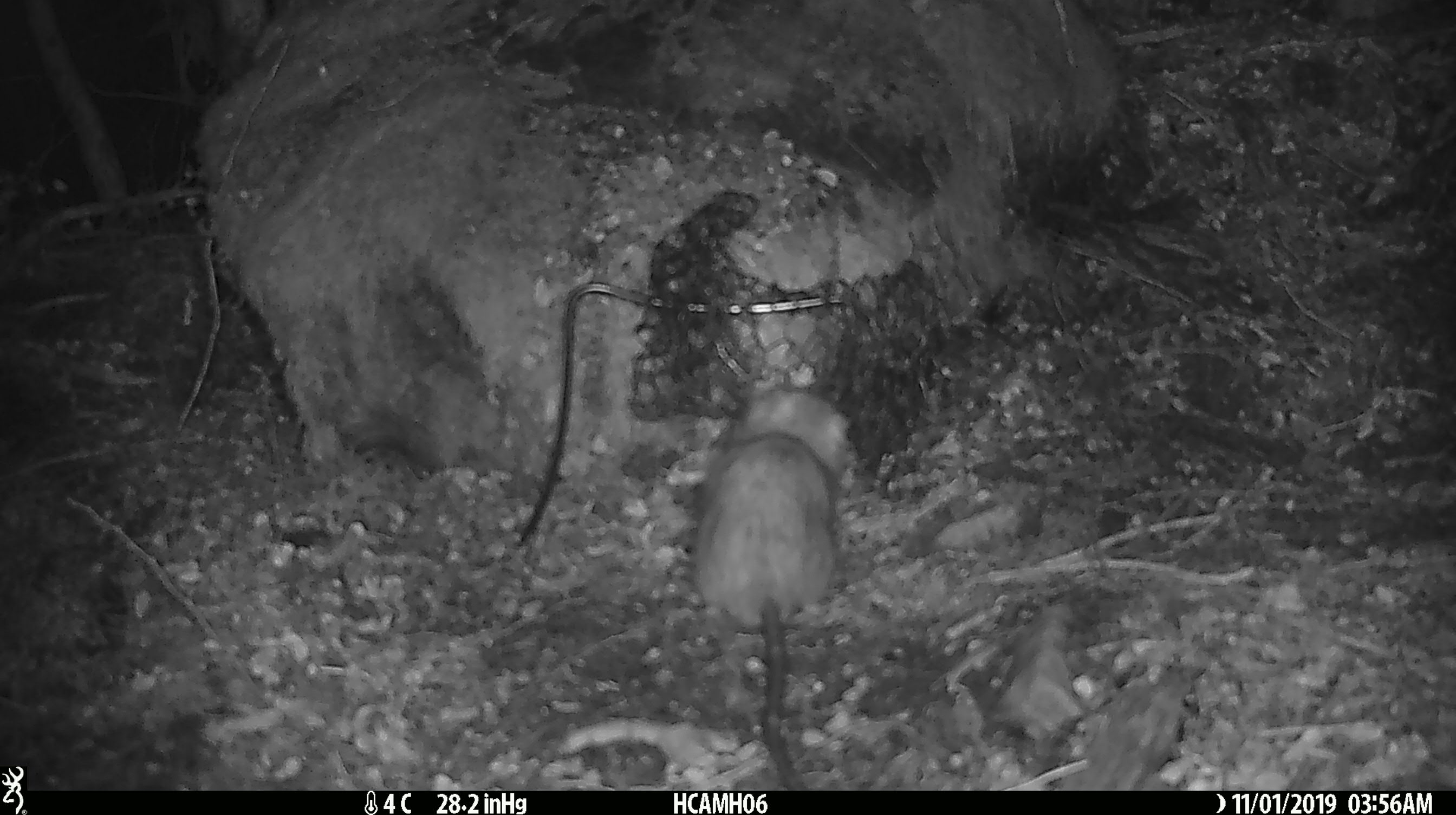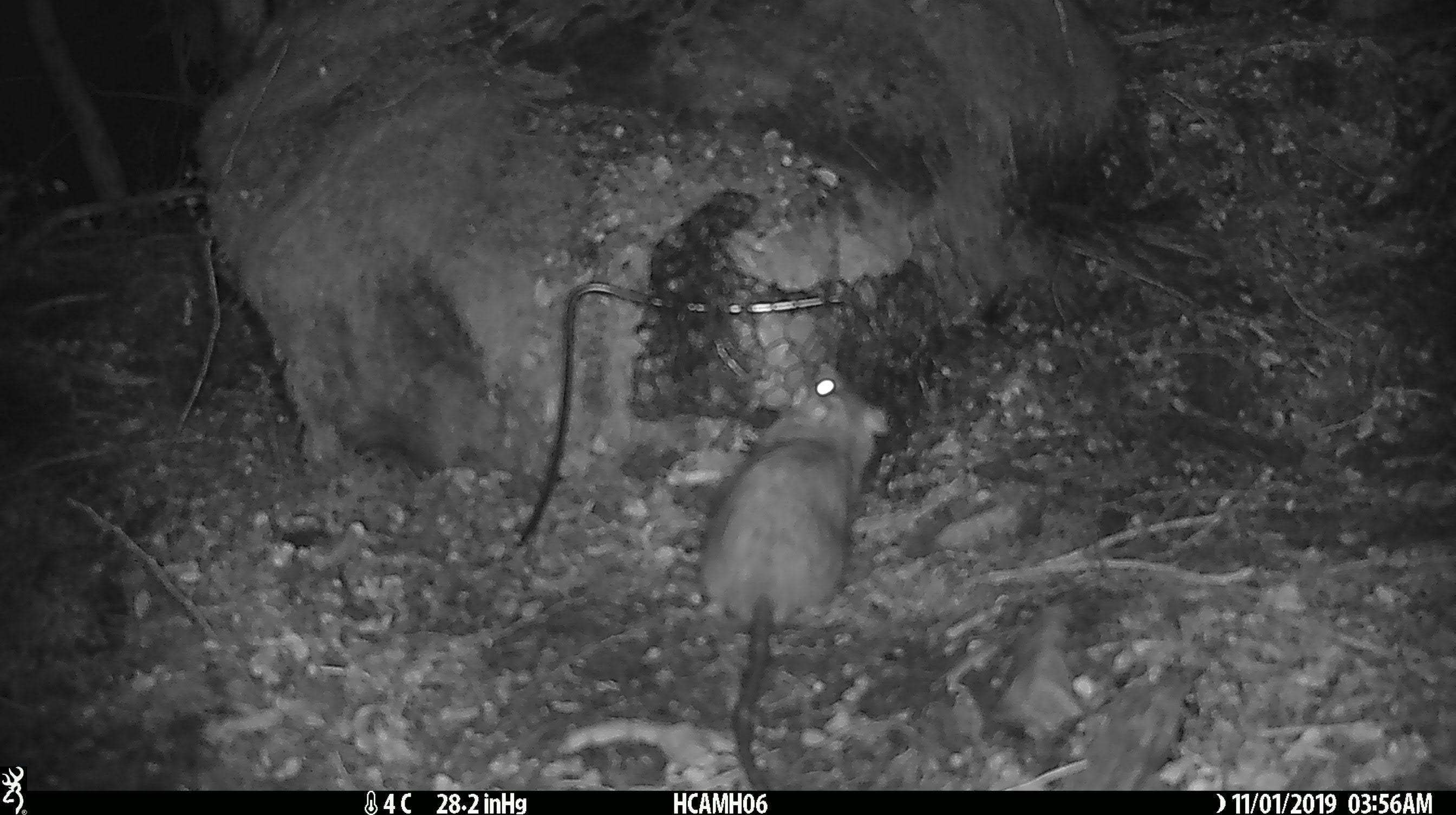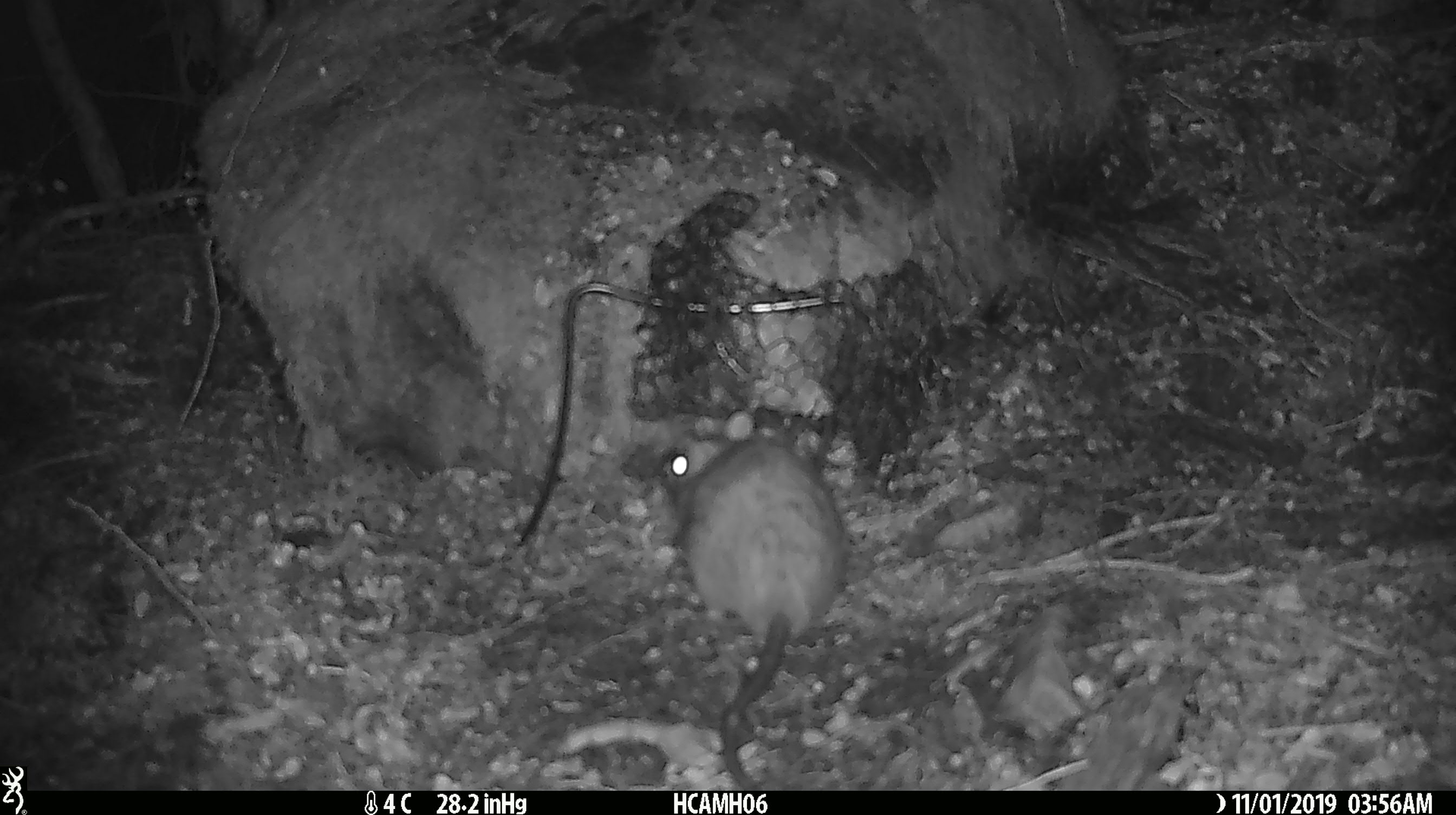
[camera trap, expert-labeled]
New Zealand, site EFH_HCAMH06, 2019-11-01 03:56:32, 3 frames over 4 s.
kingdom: Animalia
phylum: Chordata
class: Mammalia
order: Rodentia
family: Muridae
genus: Rattus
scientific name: Rattus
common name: rat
Rat (Rattus).